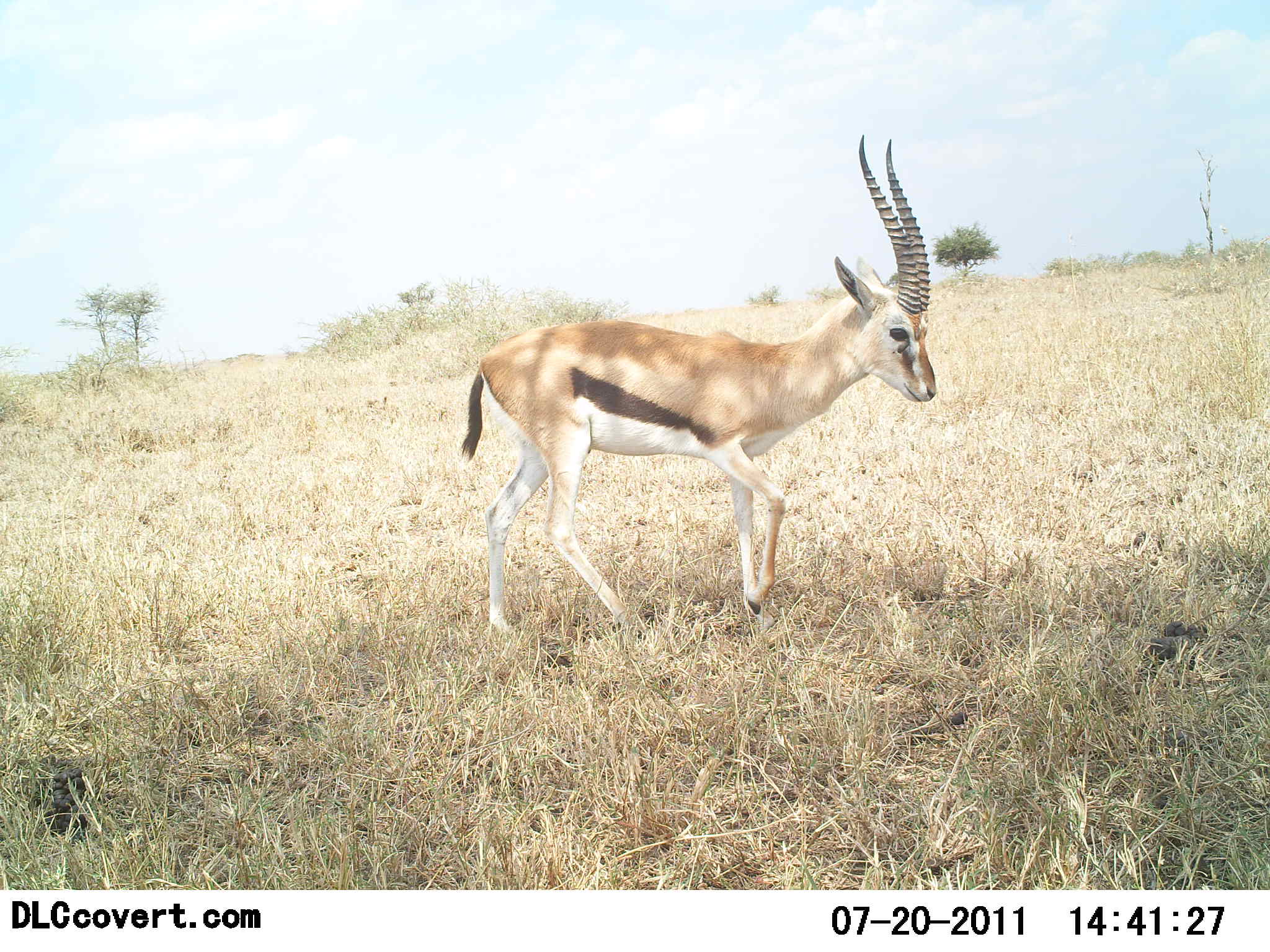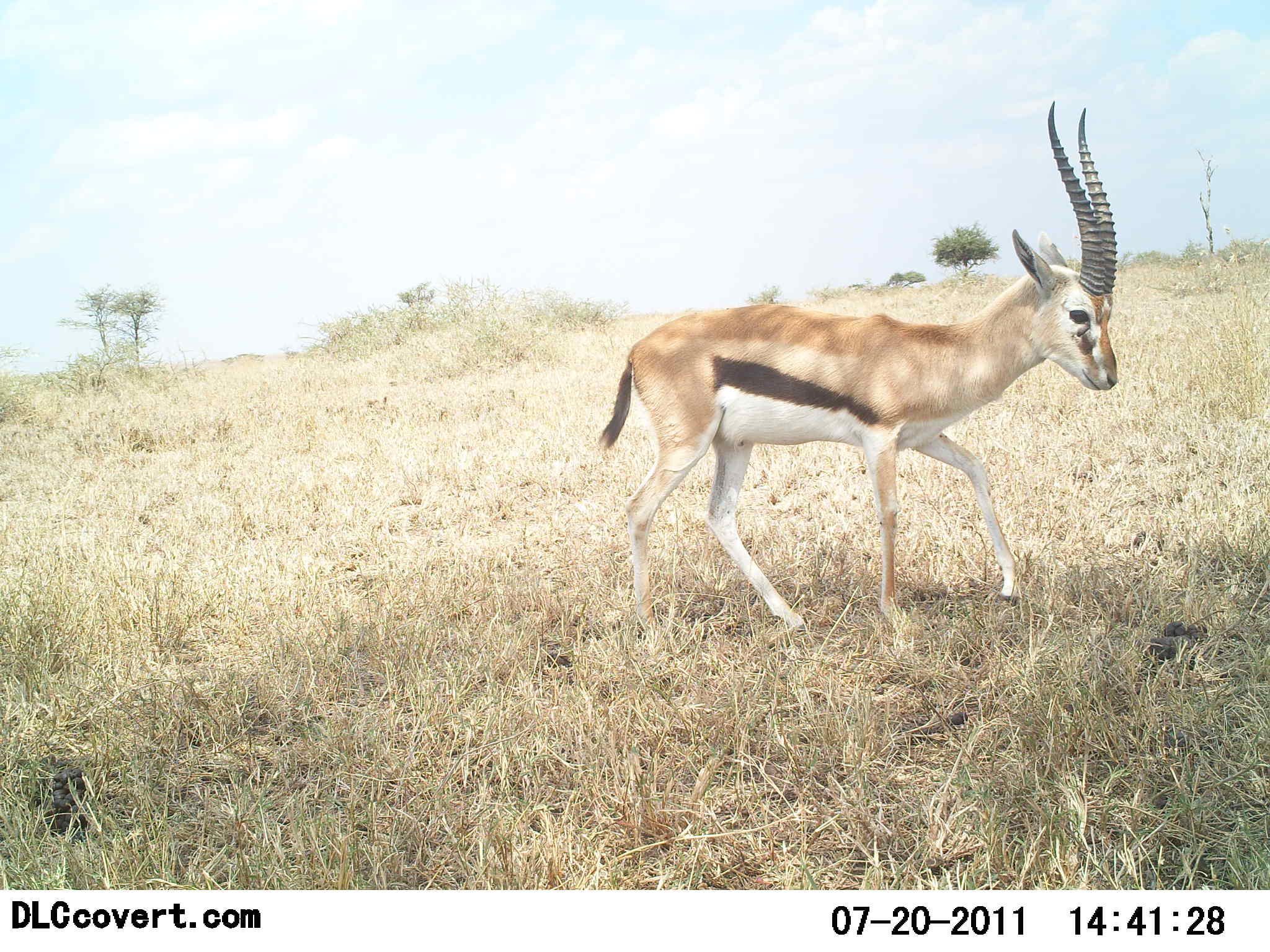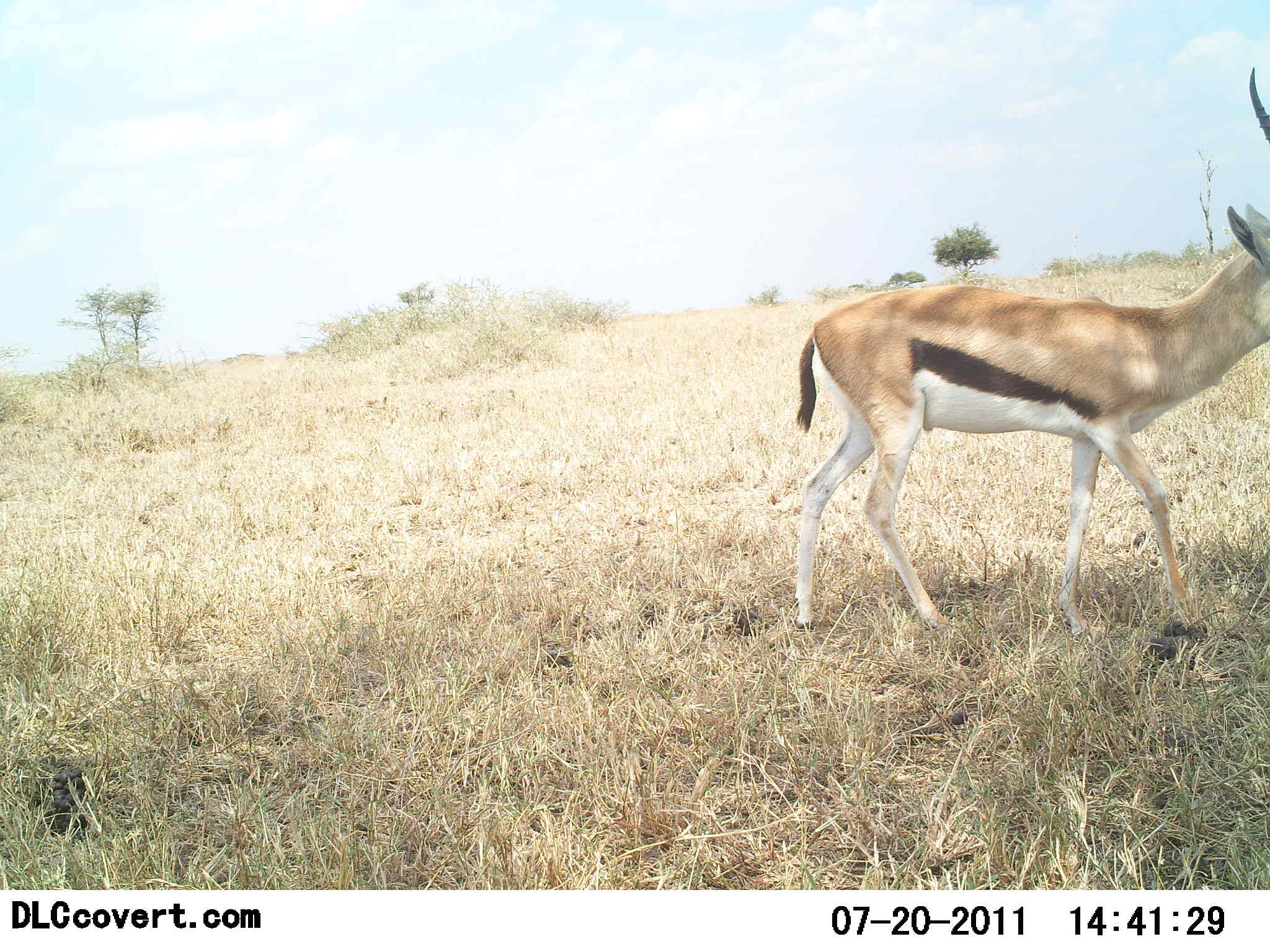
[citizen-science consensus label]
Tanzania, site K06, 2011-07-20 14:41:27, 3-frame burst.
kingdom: Animalia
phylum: Chordata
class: Mammalia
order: Artiodactyla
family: Bovidae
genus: Eudorcas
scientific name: Eudorcas thomsonii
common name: thomson's gazelle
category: gazellethomsons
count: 1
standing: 15%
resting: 0%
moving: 92%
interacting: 0%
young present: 0%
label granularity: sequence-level